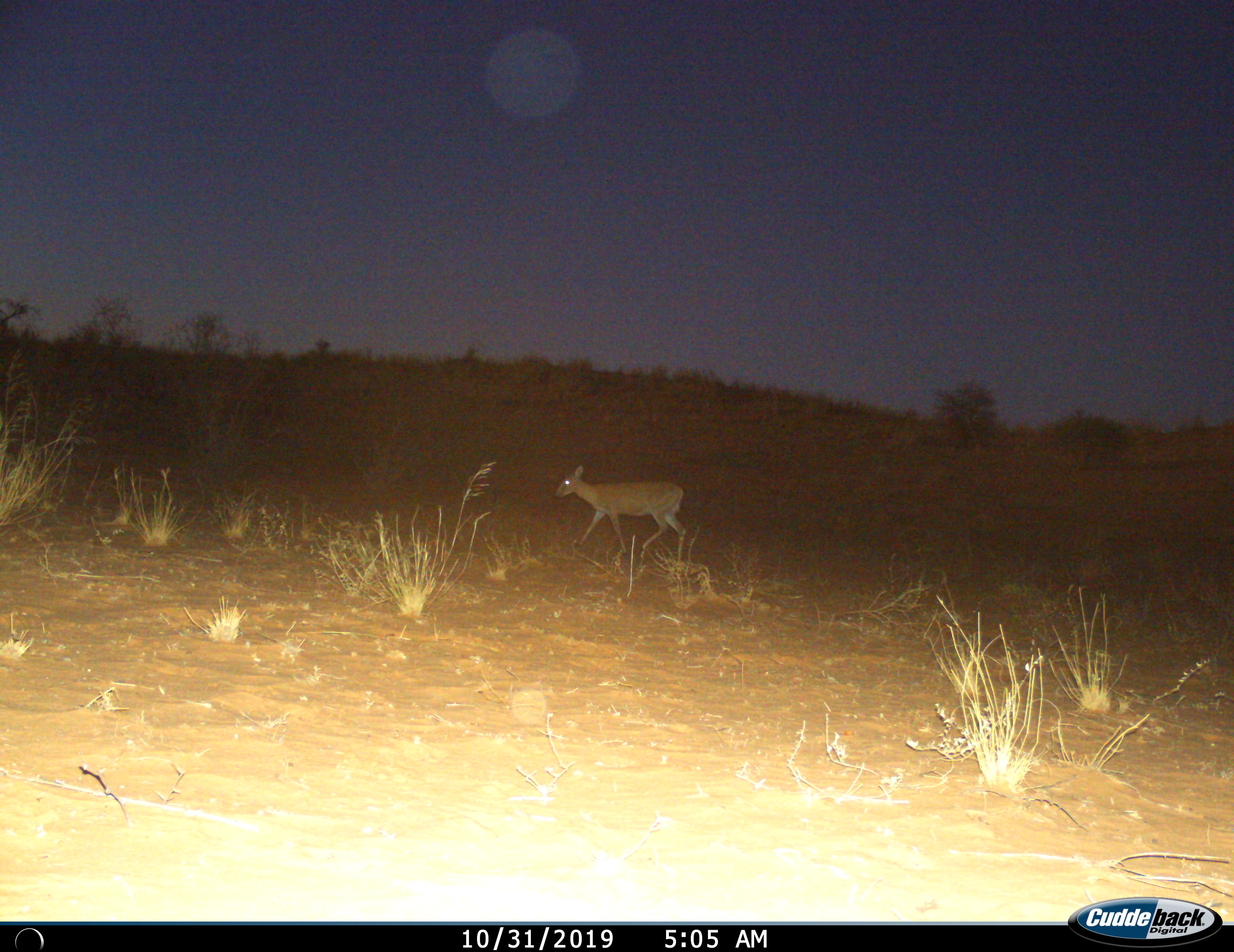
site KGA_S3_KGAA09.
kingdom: Animalia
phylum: Chordata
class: Mammalia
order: Artiodactyla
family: Bovidae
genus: Sylvicapra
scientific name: Sylvicapra grimmia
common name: common duiker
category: duikercommongrey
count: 1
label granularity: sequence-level